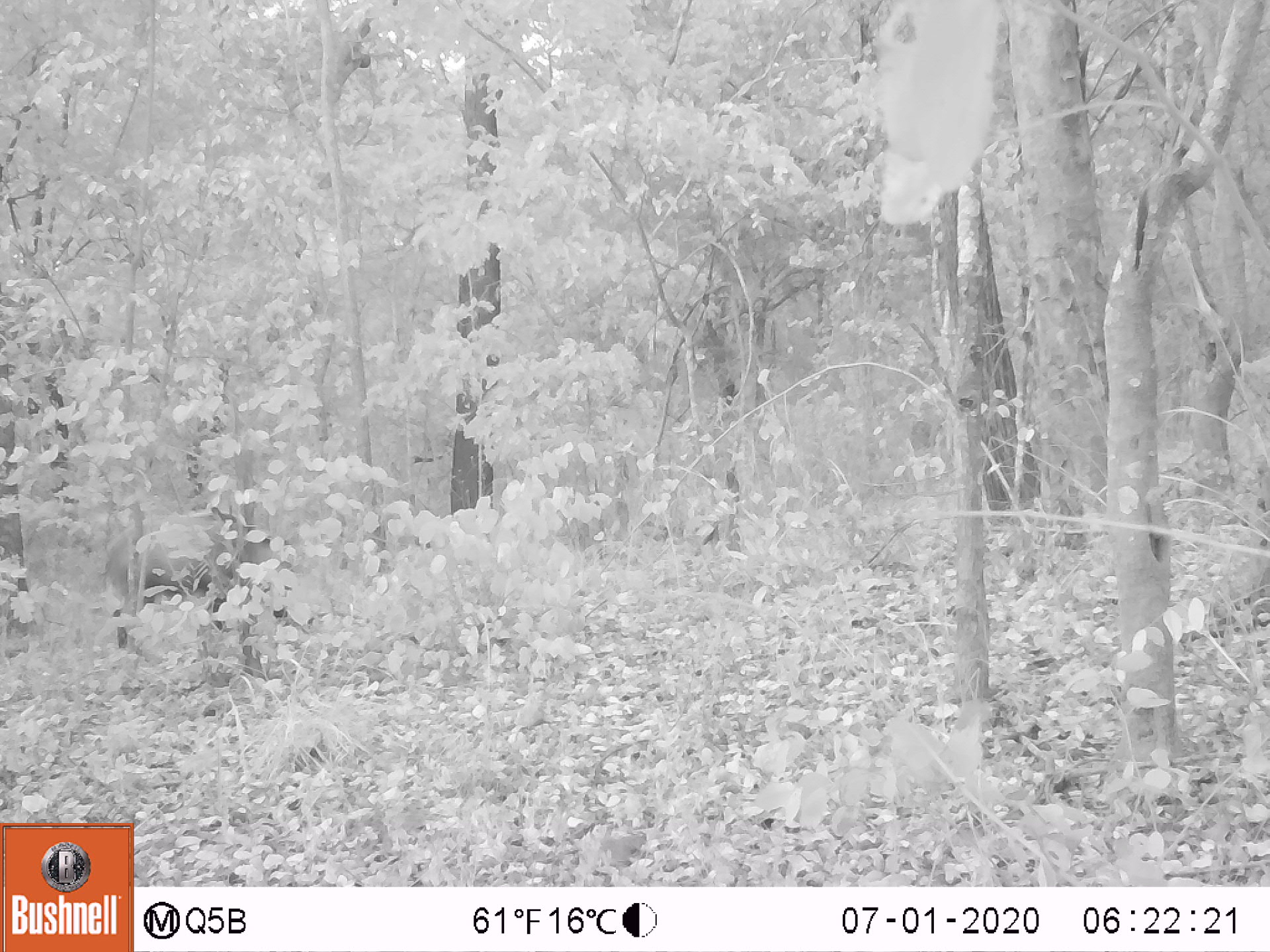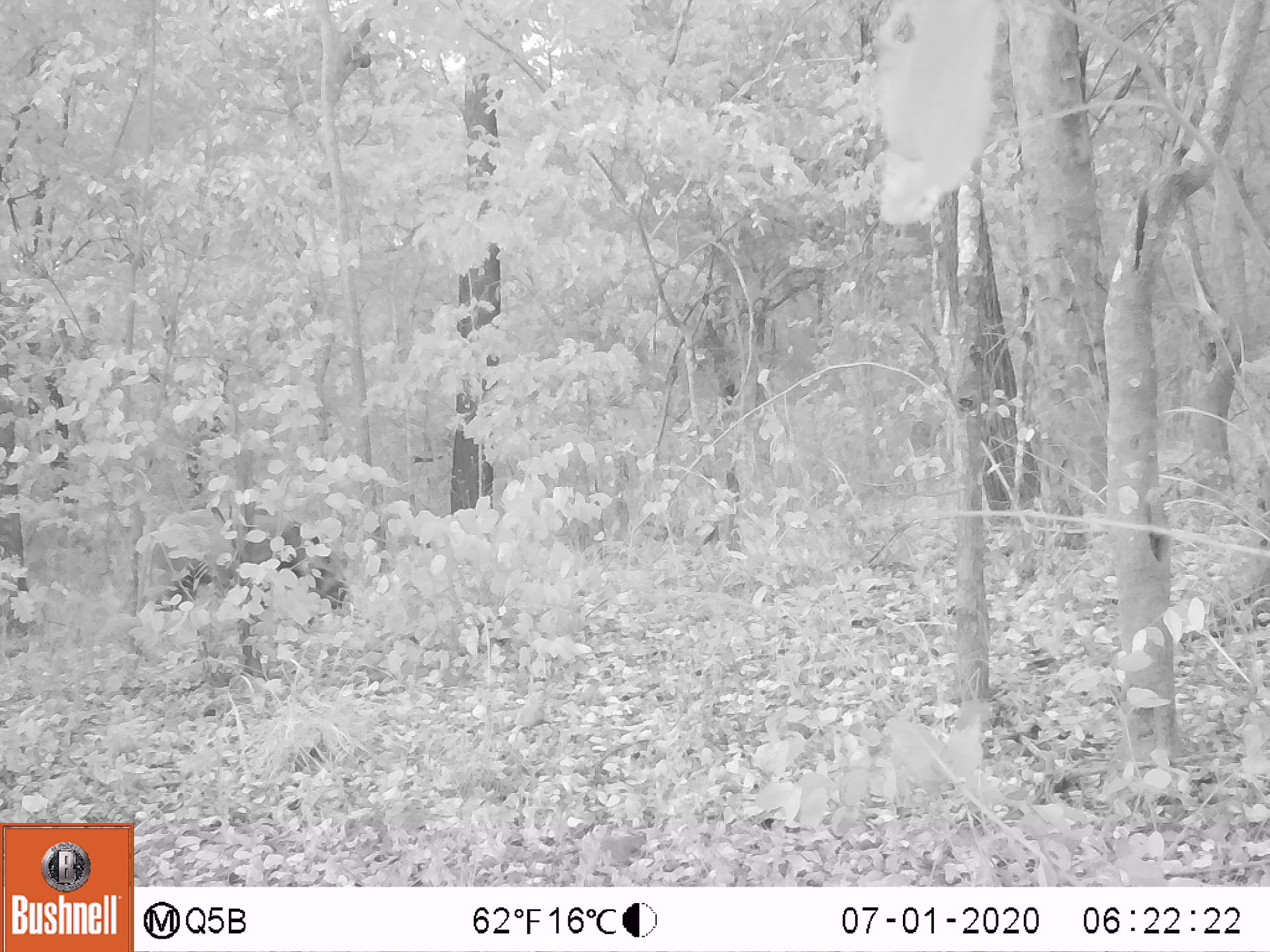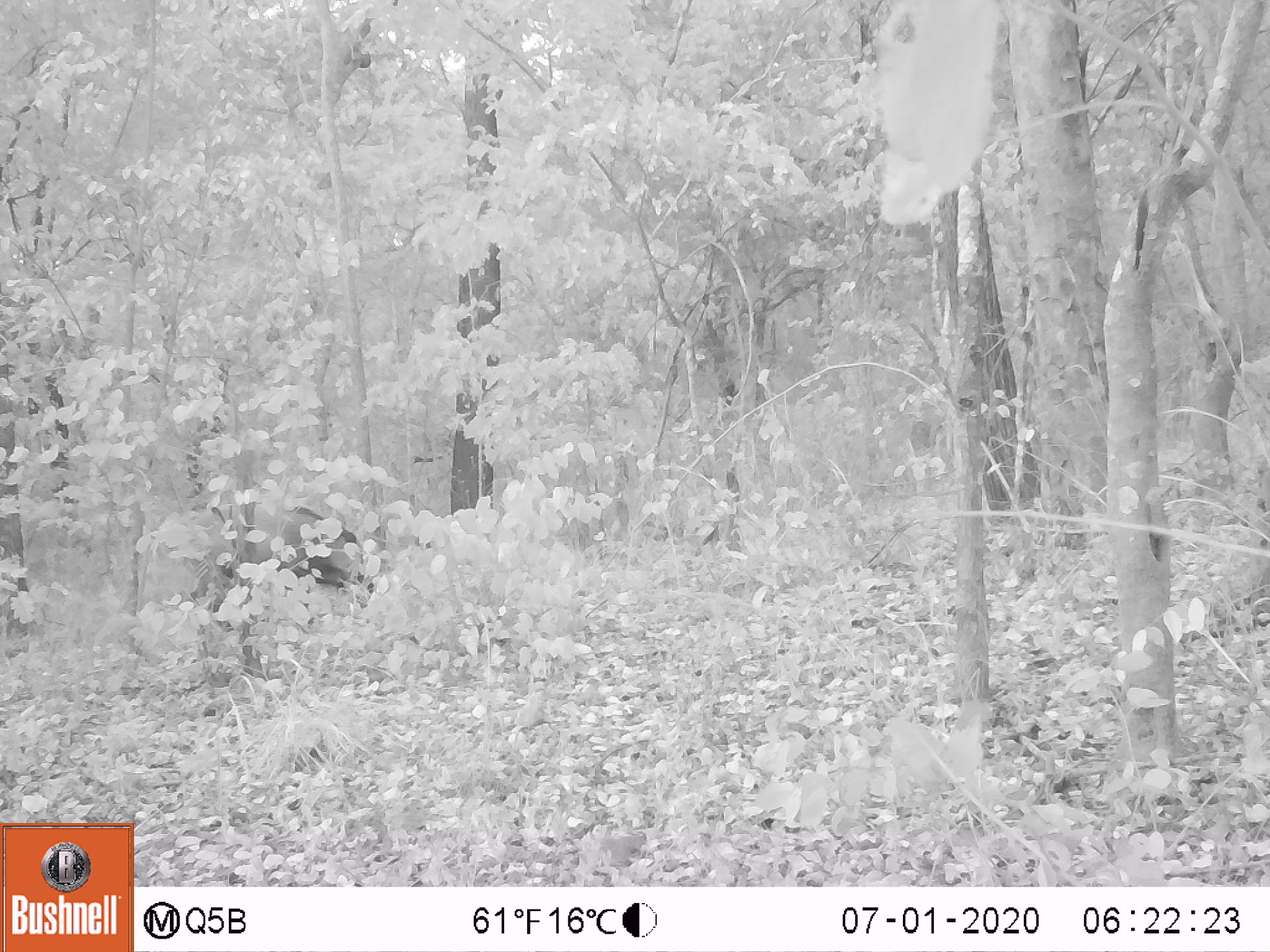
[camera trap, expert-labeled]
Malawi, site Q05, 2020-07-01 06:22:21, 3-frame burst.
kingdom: Animalia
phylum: Chordata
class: Mammalia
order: Artiodactyla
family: Suidae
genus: Potamochoerus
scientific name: Potamochoerus larvatus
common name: bushpig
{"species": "bushpig (Potamochoerus larvatus)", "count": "1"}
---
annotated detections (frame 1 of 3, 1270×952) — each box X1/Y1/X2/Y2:
bushpig: 117/503/299/643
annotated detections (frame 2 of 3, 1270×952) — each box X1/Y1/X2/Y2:
bushpig: 131/498/347/630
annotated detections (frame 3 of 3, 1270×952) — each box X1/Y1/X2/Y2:
bushpig: 183/493/380/631